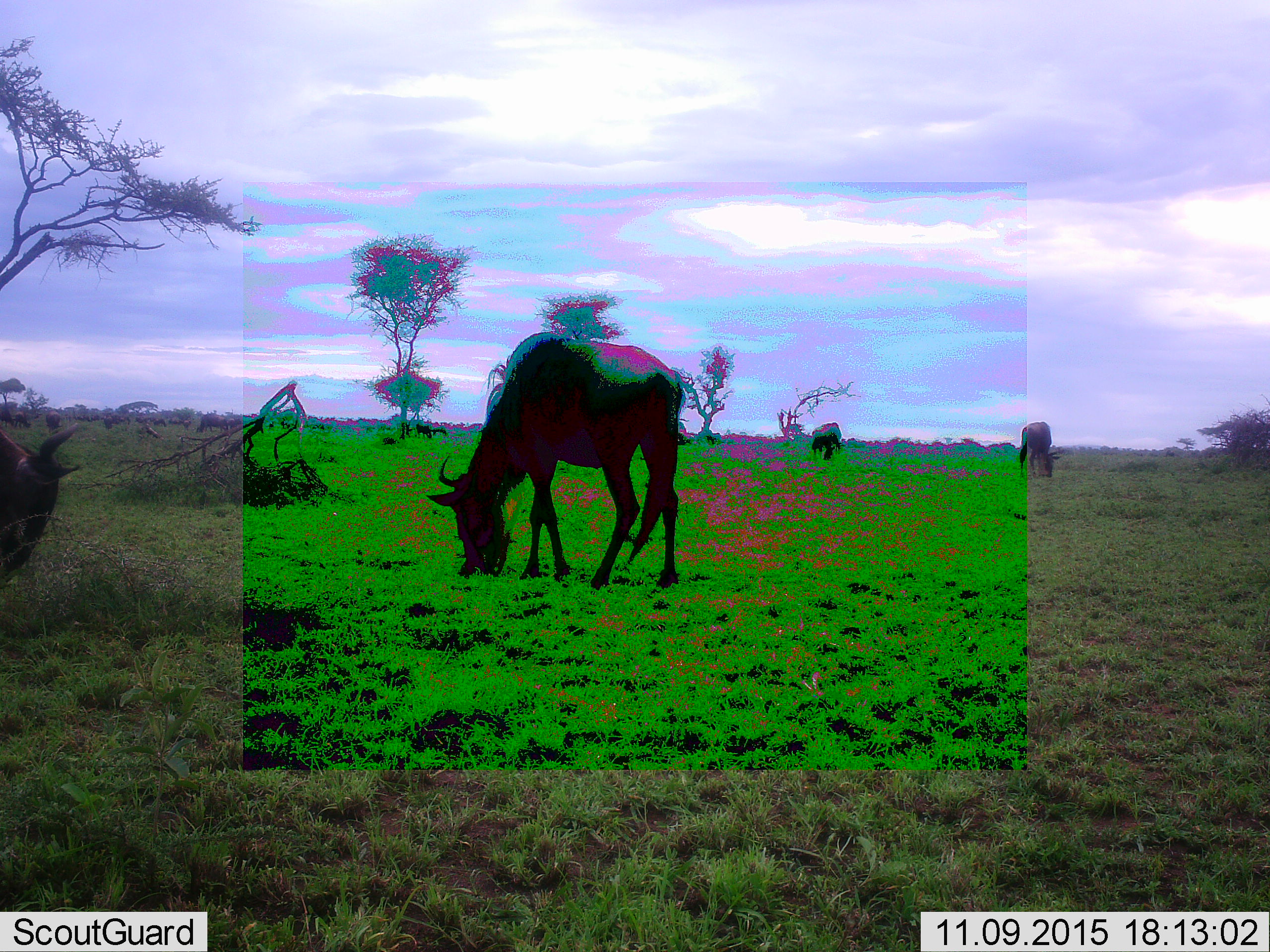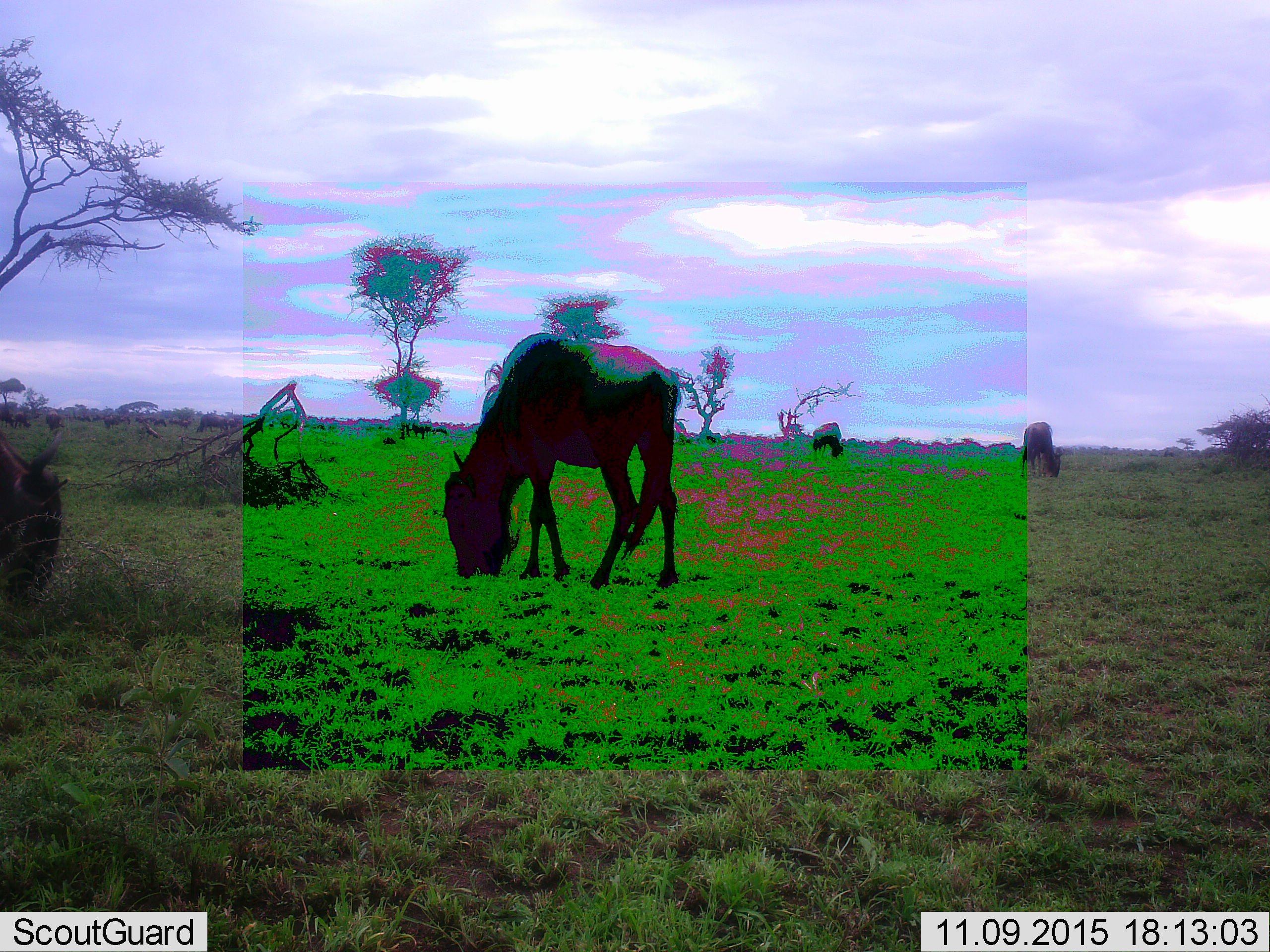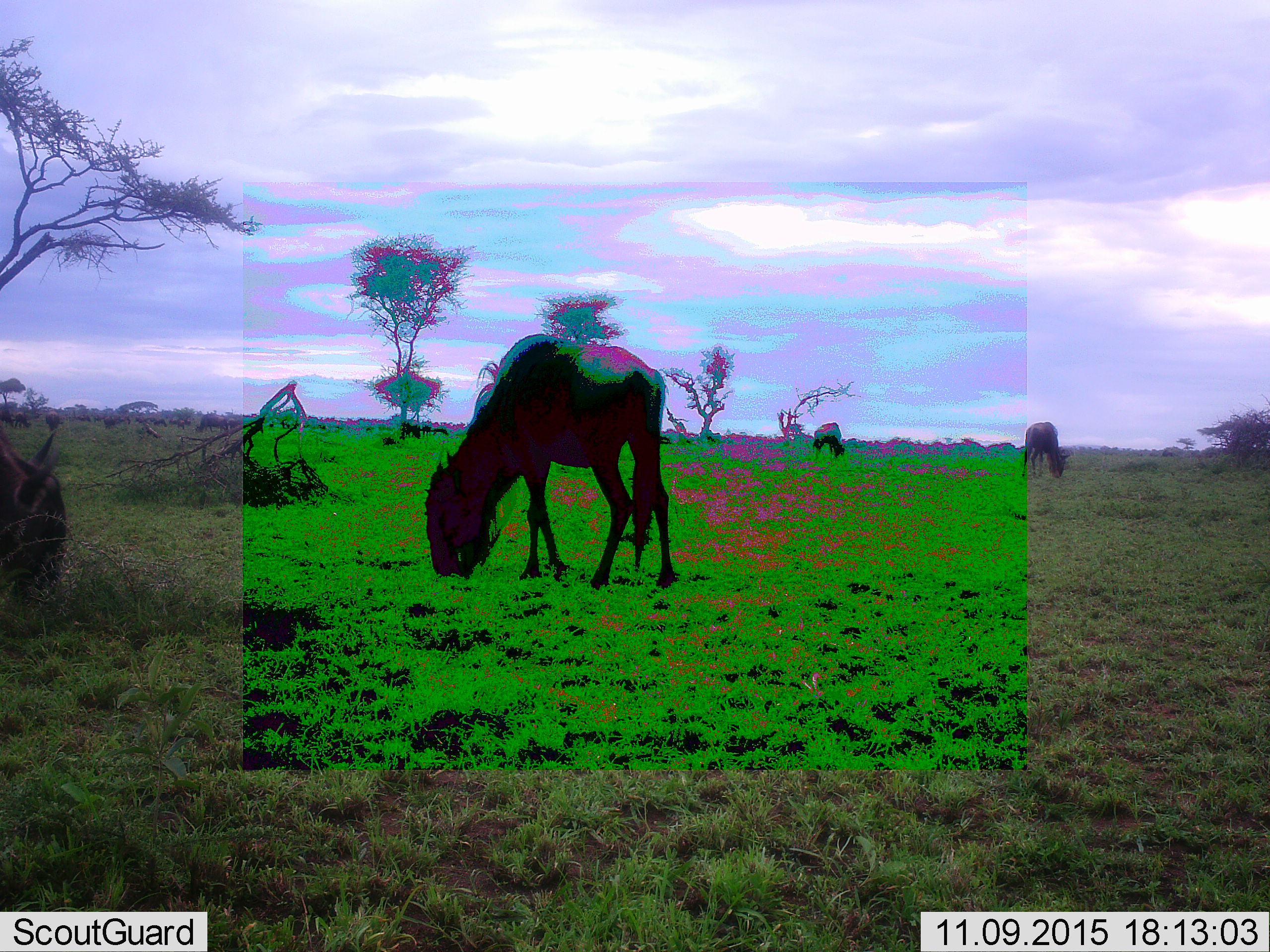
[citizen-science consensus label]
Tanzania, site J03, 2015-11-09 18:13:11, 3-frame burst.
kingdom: Animalia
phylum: Chordata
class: Mammalia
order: Artiodactyla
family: Bovidae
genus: Connochaetes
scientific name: Connochaetes taurinus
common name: blue wildebeest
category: wildebeest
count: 6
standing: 22%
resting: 0%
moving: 11%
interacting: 0%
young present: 11%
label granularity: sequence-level